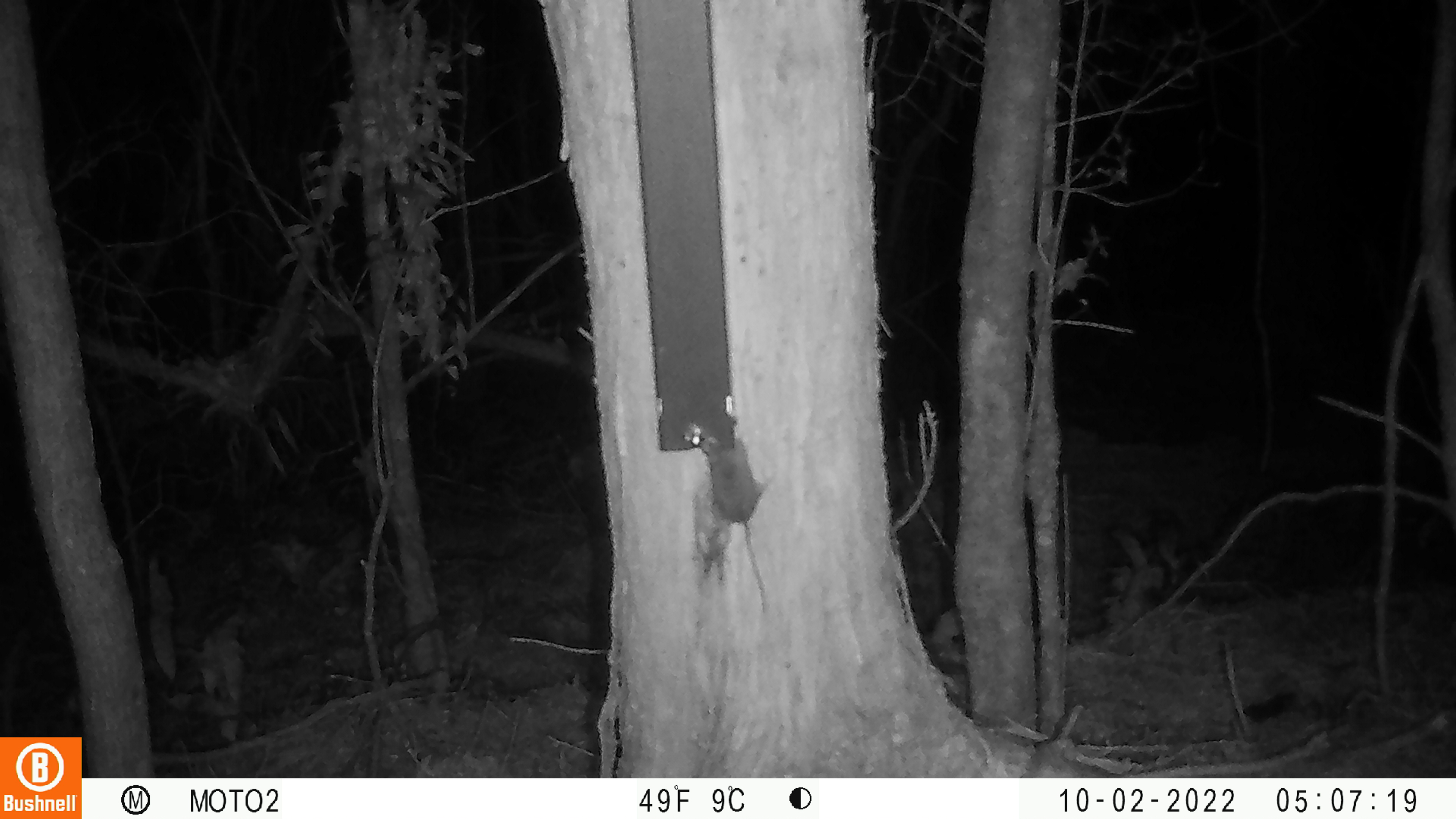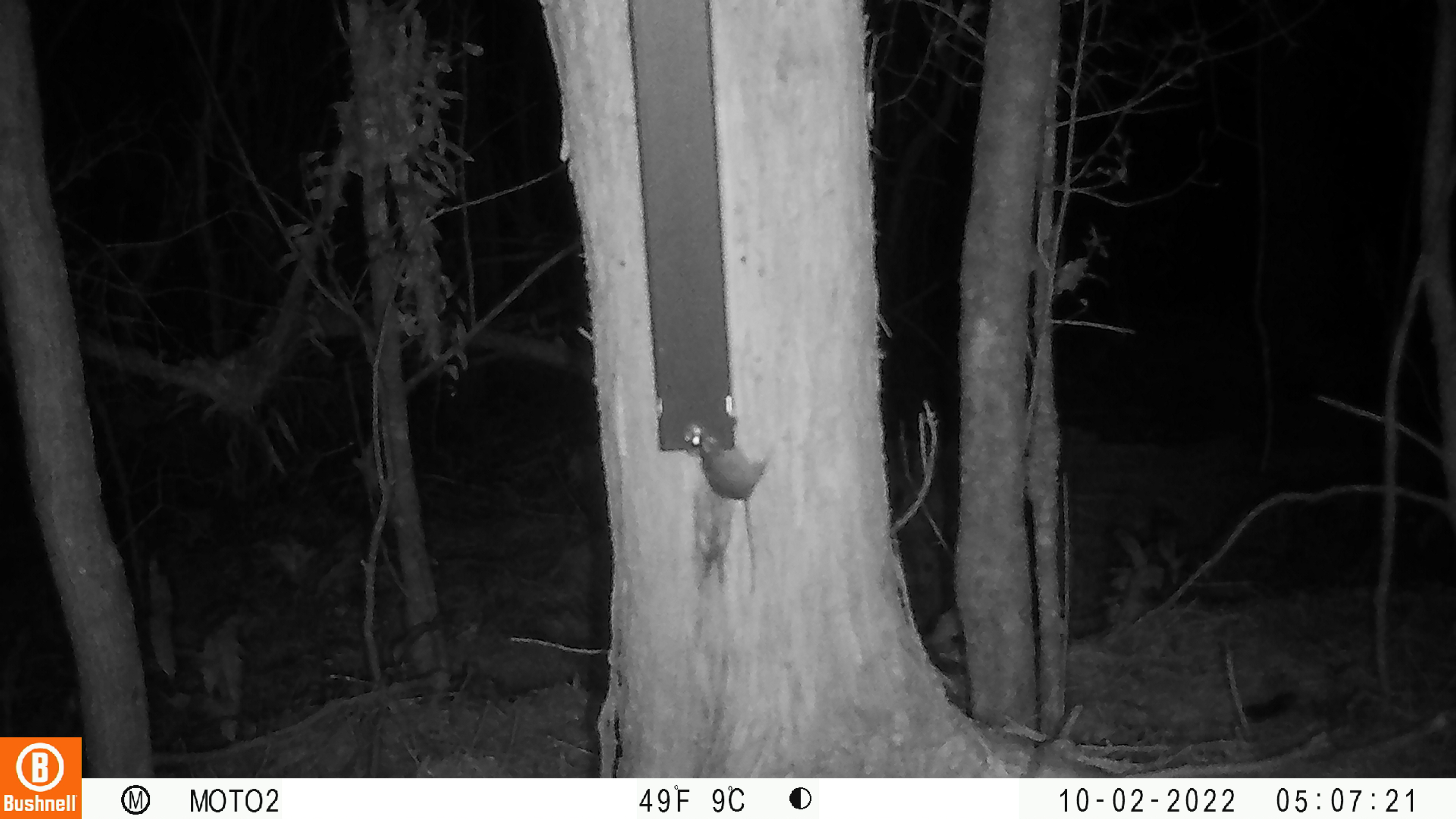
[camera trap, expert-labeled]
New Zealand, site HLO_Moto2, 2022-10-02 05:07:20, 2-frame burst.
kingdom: Animalia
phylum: Chordata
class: Mammalia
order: Rodentia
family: Muridae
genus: Mus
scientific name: Mus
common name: mouse